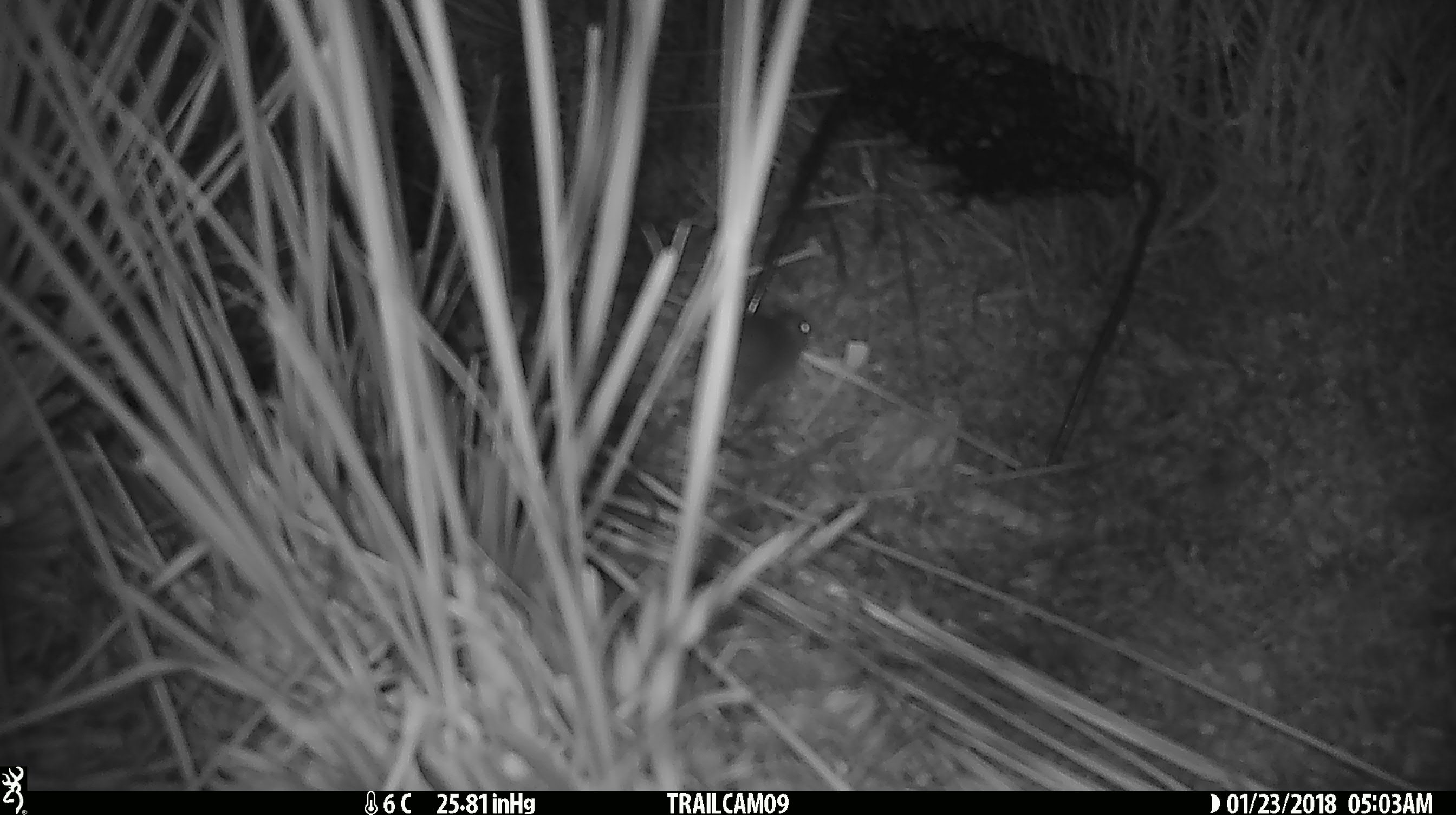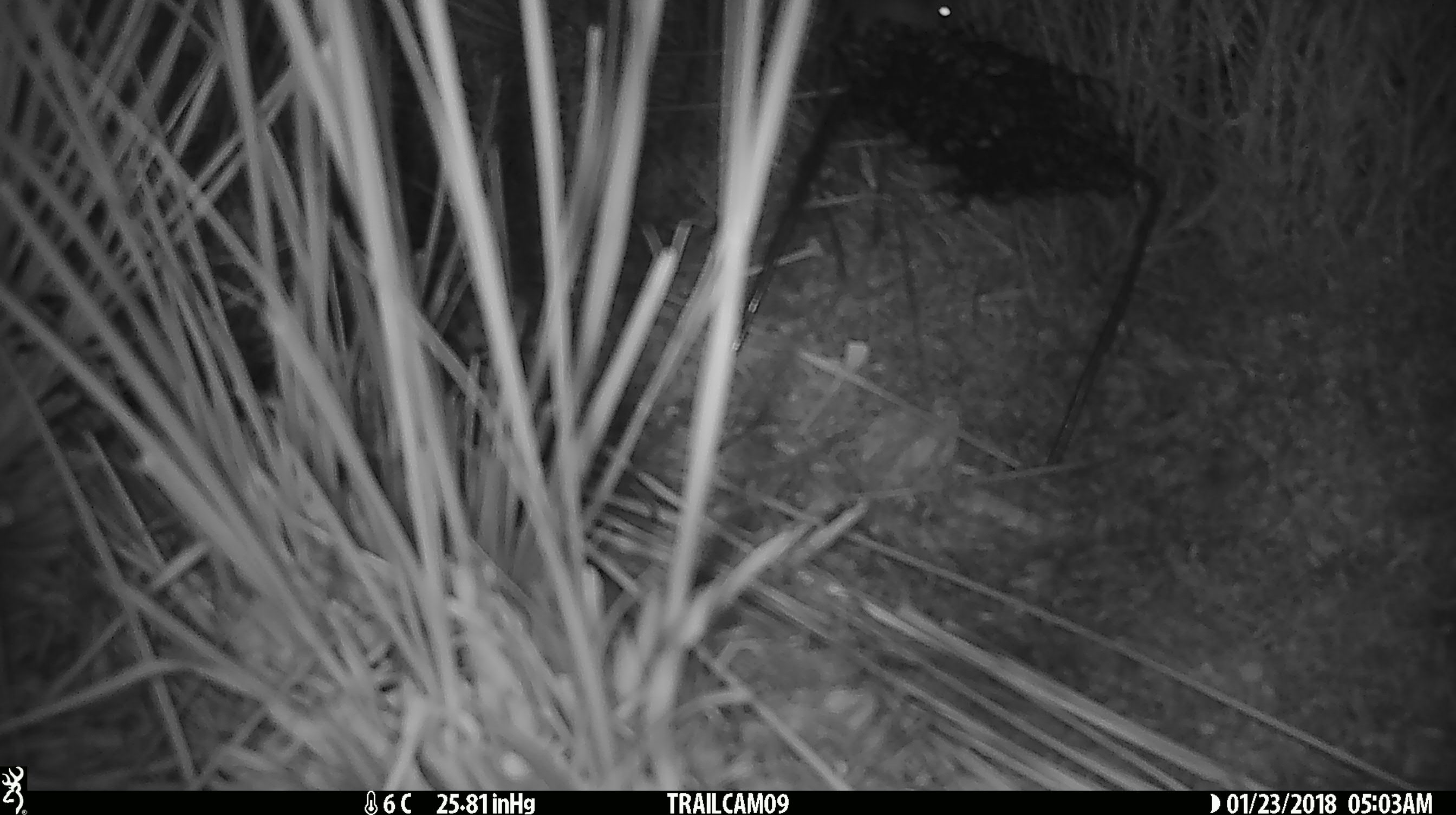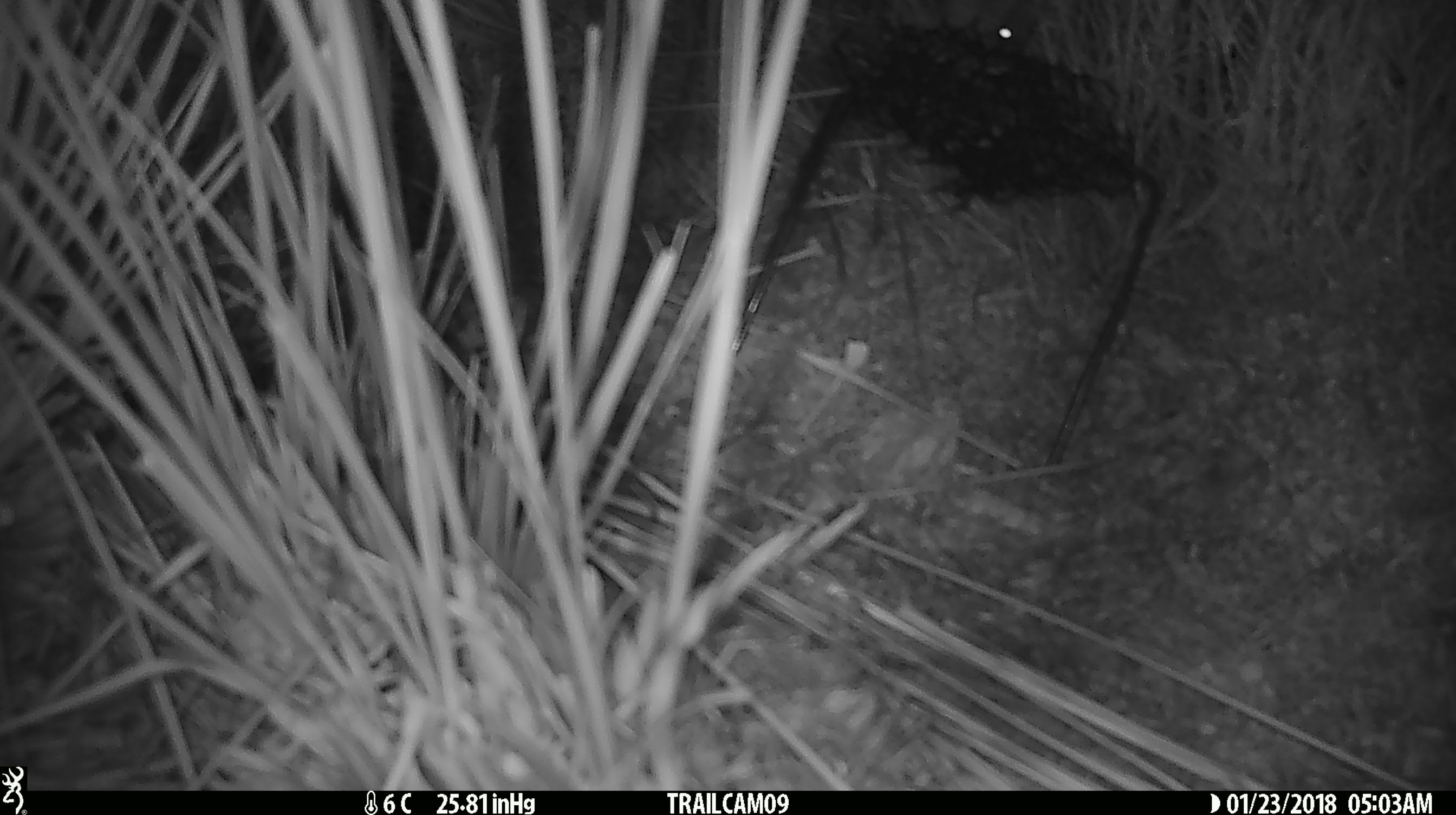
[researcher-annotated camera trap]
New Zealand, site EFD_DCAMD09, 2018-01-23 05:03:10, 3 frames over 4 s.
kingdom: Animalia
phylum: Chordata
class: Mammalia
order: Rodentia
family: Muridae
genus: Mus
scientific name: Mus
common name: mouse